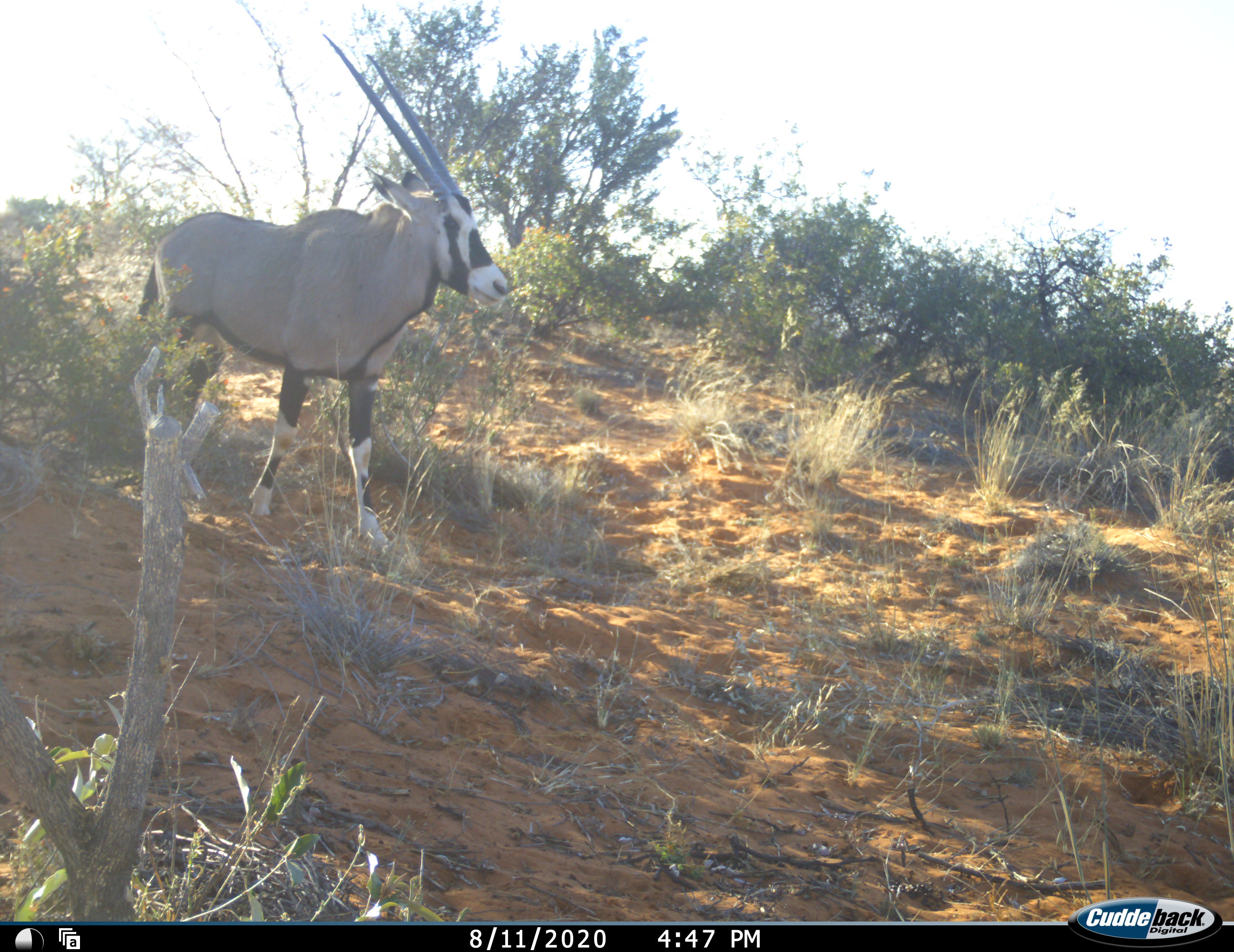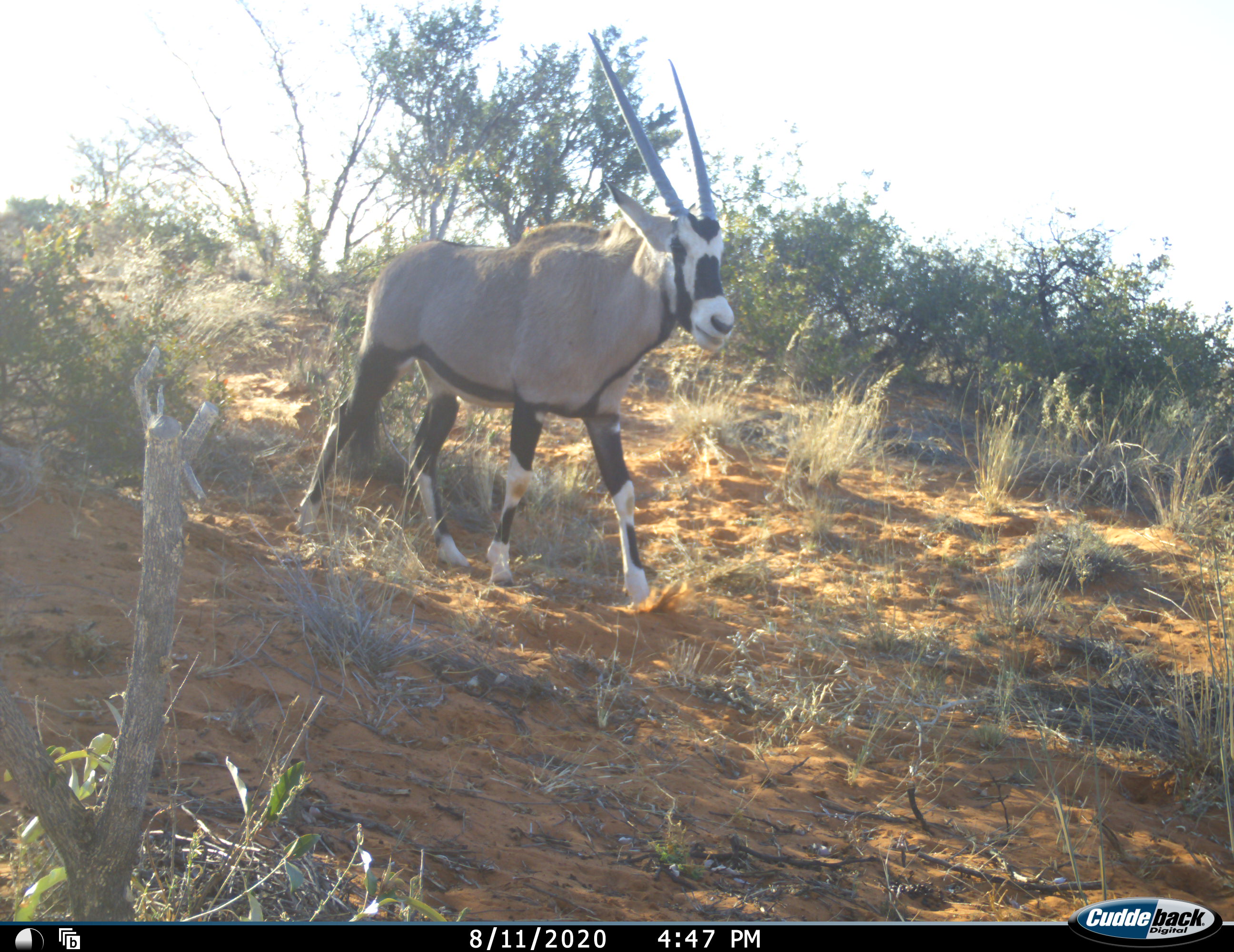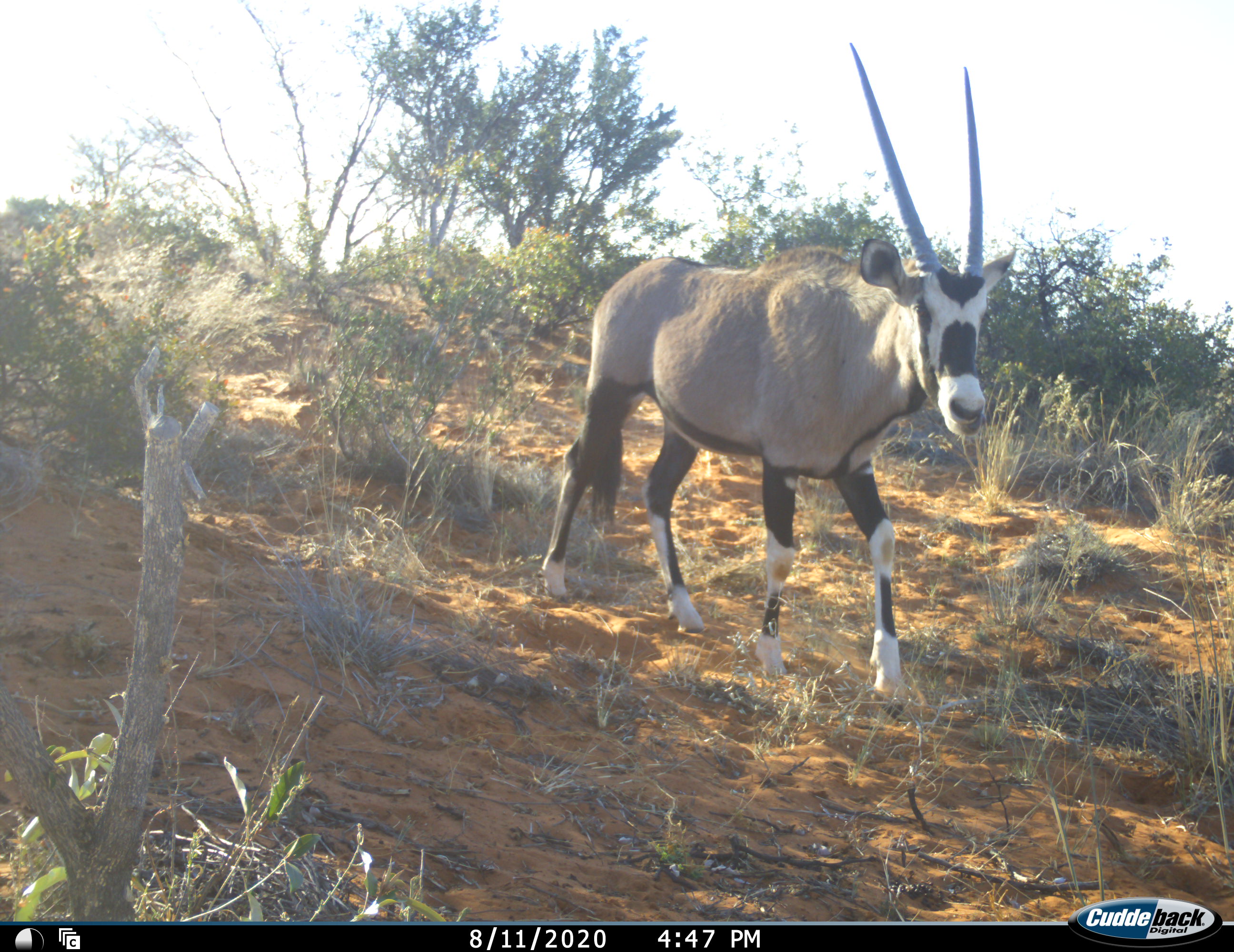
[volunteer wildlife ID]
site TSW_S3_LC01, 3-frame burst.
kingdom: Animalia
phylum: Chordata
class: Mammalia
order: Artiodactyla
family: Bovidae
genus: Oryx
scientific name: Oryx gazella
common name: gemsbok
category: oryx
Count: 1.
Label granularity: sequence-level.